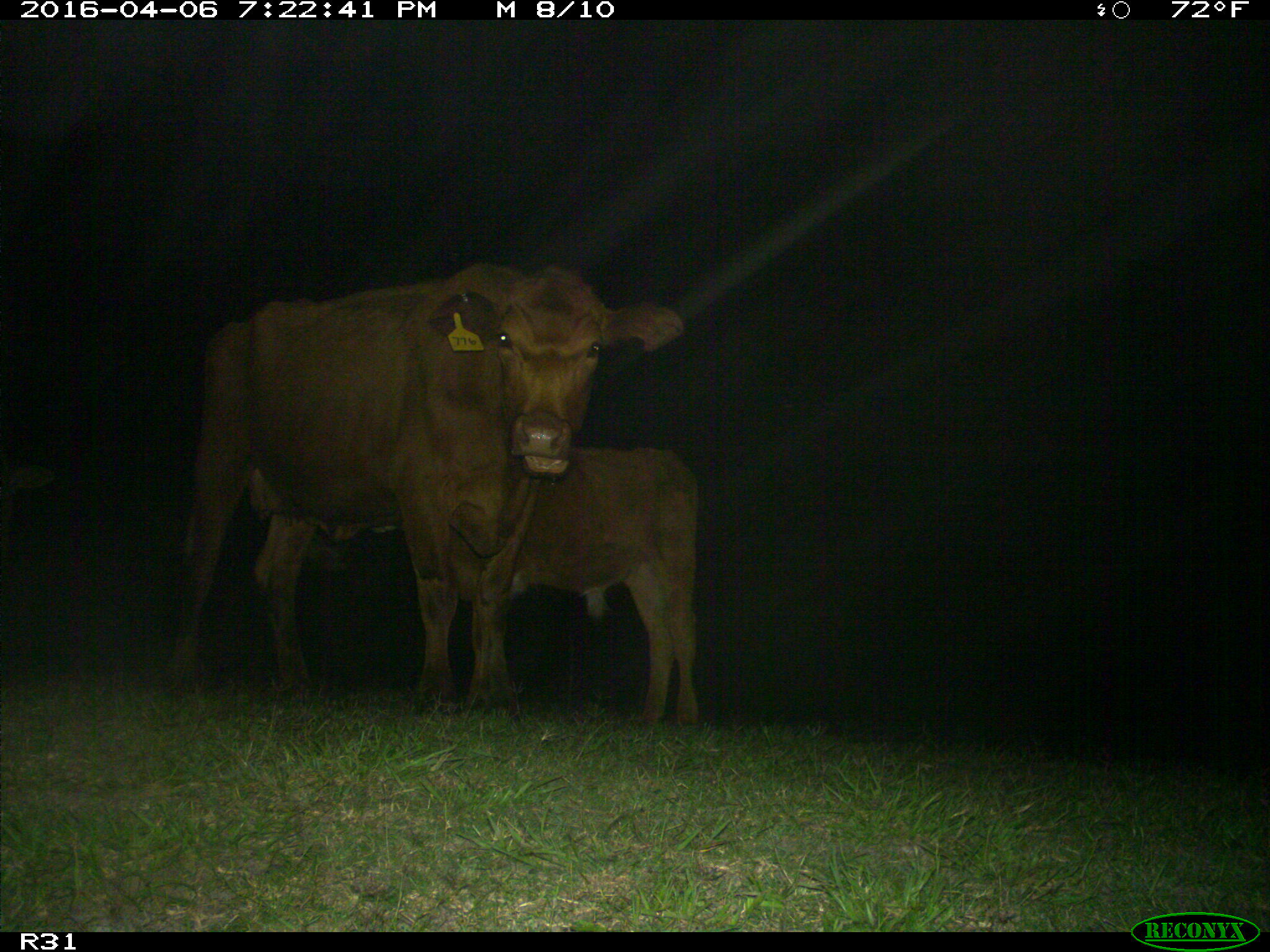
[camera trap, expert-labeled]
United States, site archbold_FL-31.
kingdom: Animalia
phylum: Chordata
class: Mammalia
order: Artiodactyla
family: Bovidae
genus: Bos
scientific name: Bos taurus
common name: domestic cow